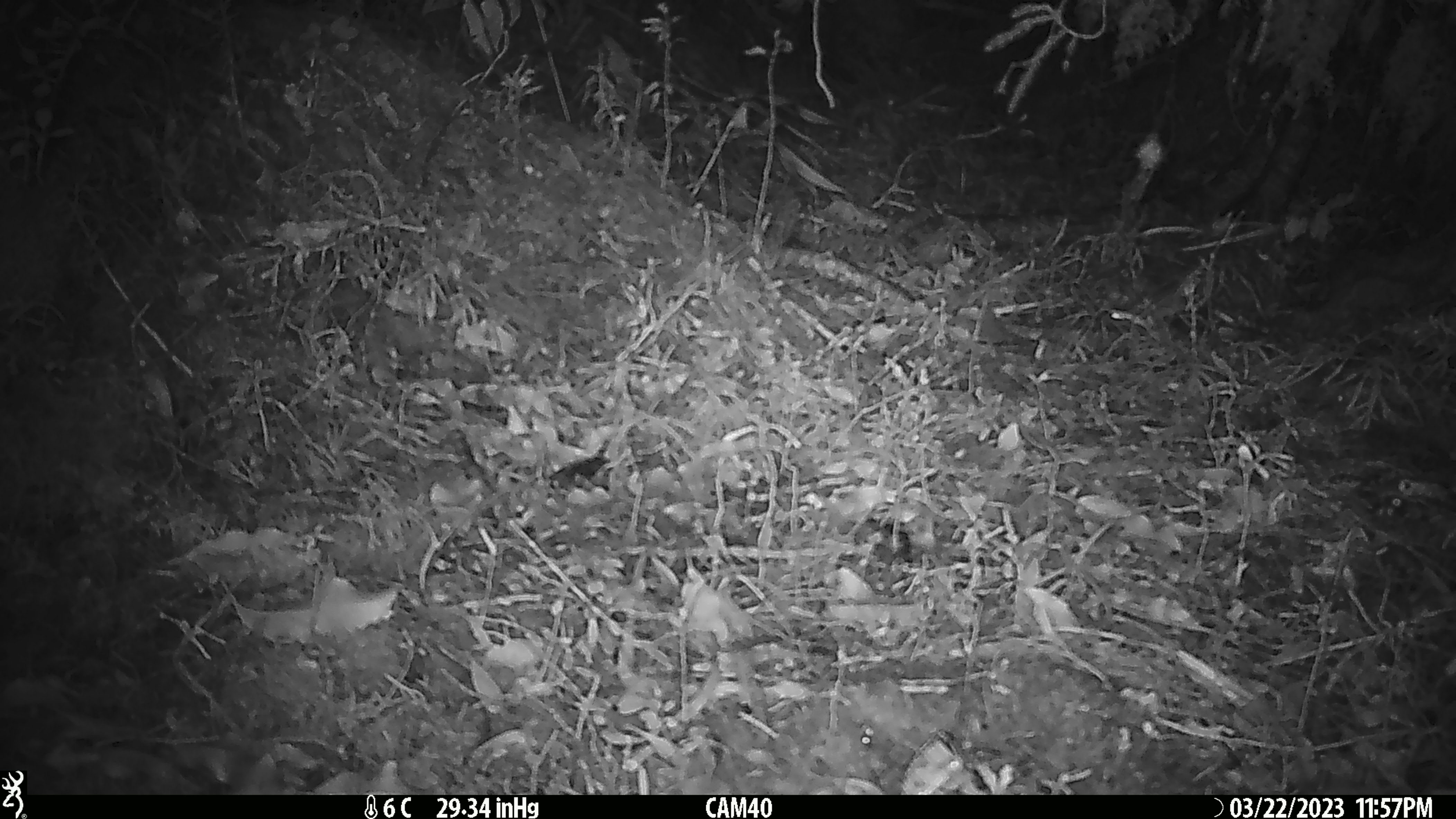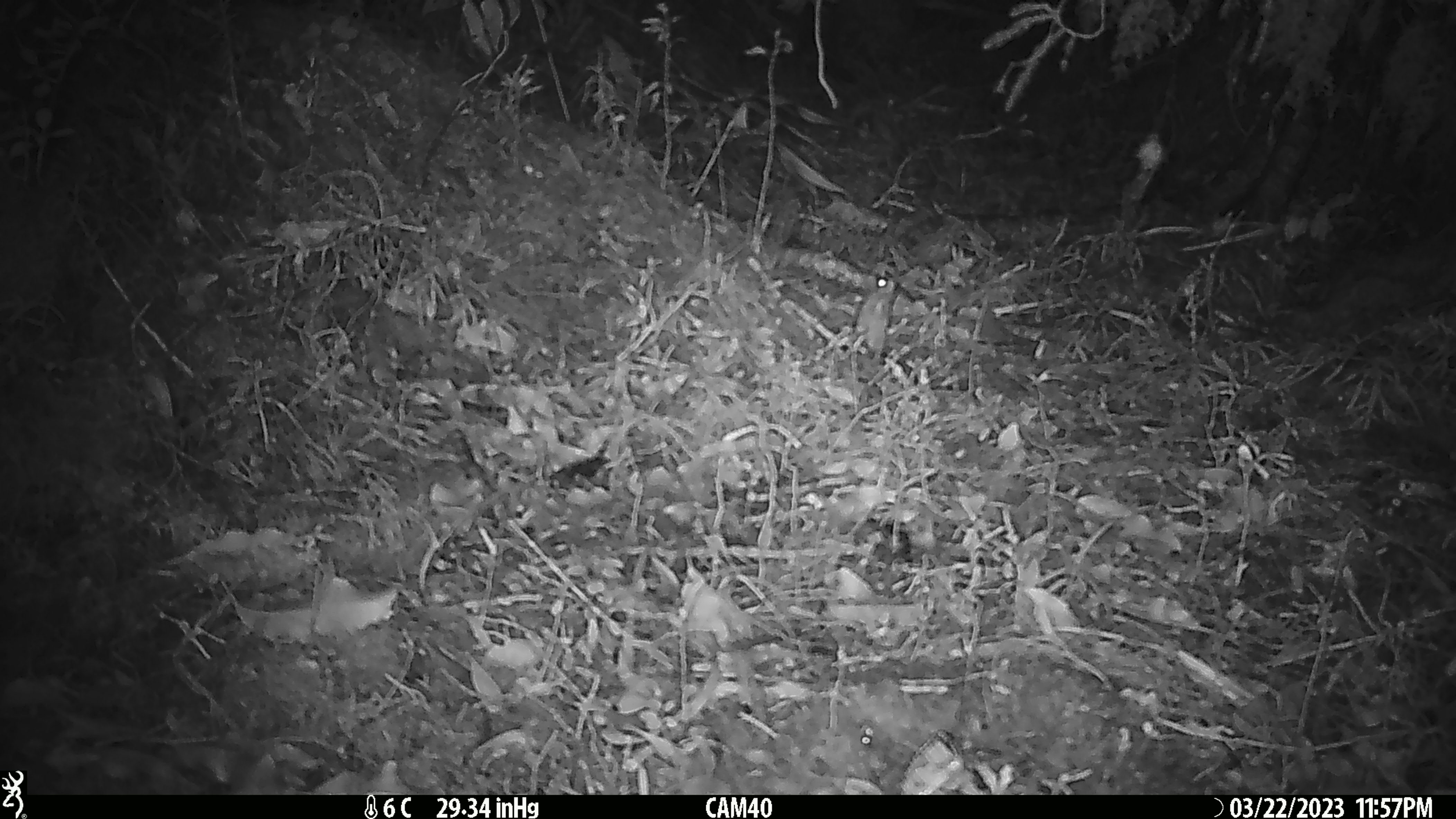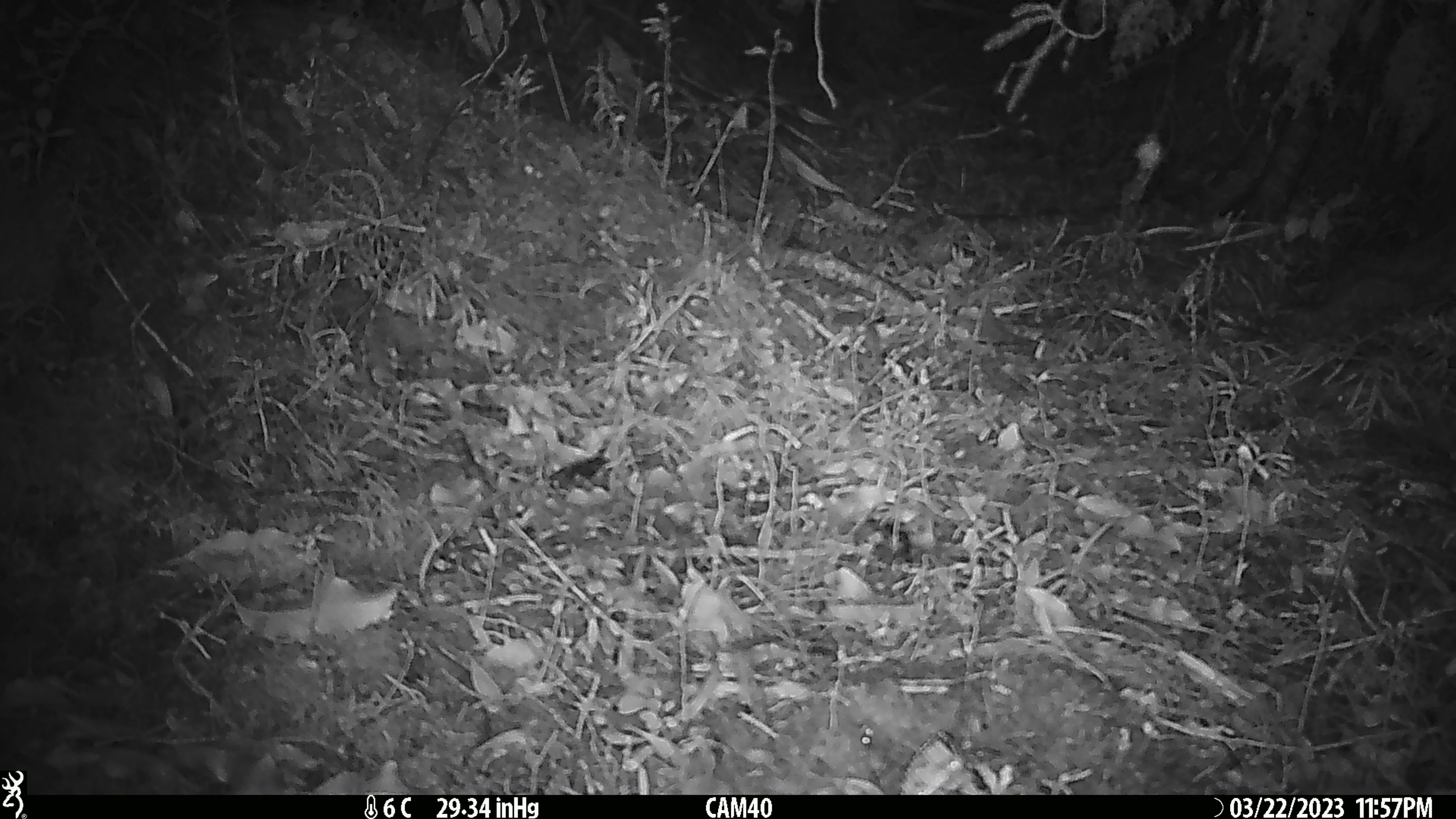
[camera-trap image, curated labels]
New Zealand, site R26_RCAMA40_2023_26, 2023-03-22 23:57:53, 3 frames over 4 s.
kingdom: Animalia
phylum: Chordata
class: Mammalia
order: Rodentia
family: Muridae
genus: Mus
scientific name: Mus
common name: mouse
Mouse (Mus).